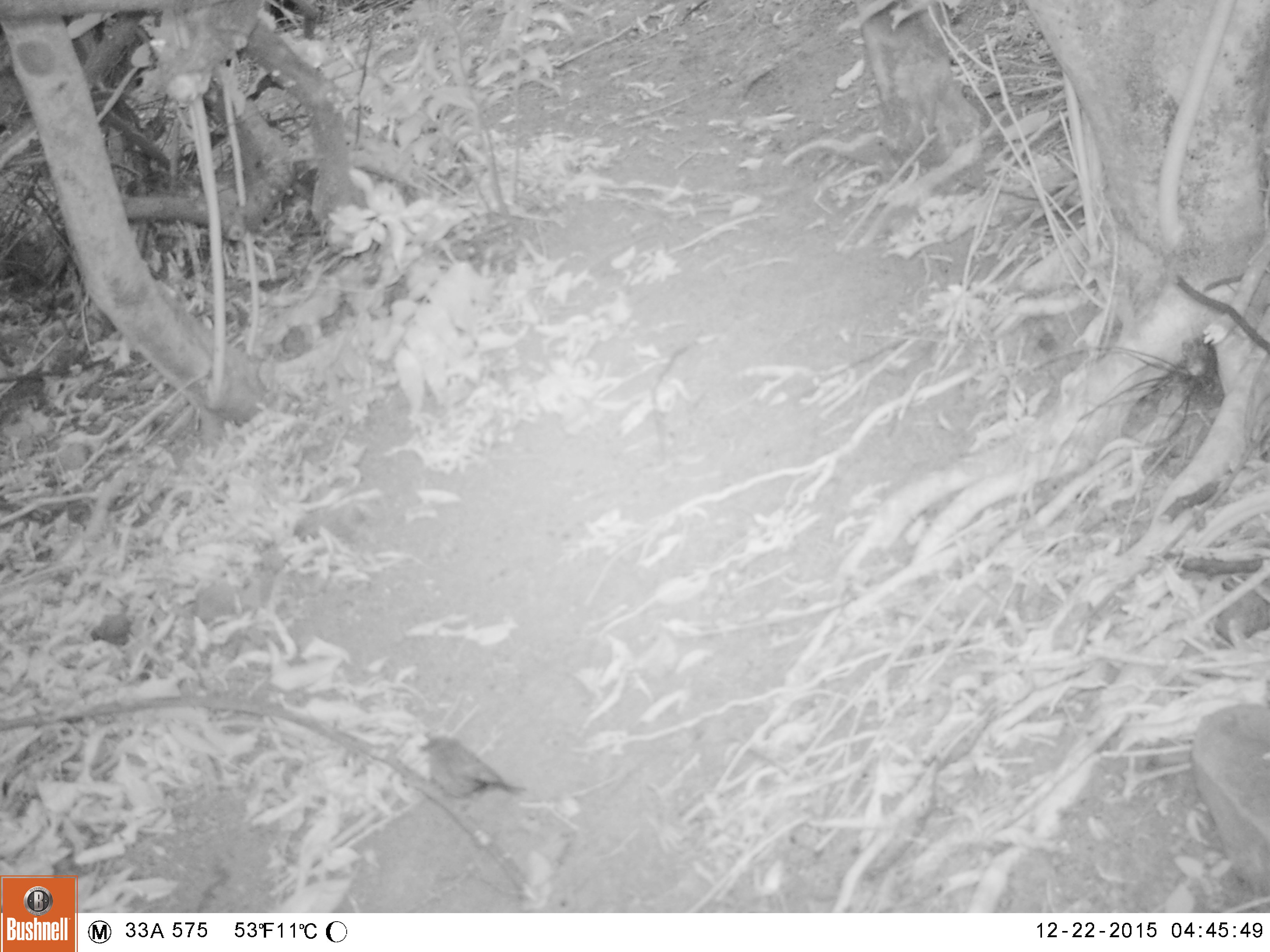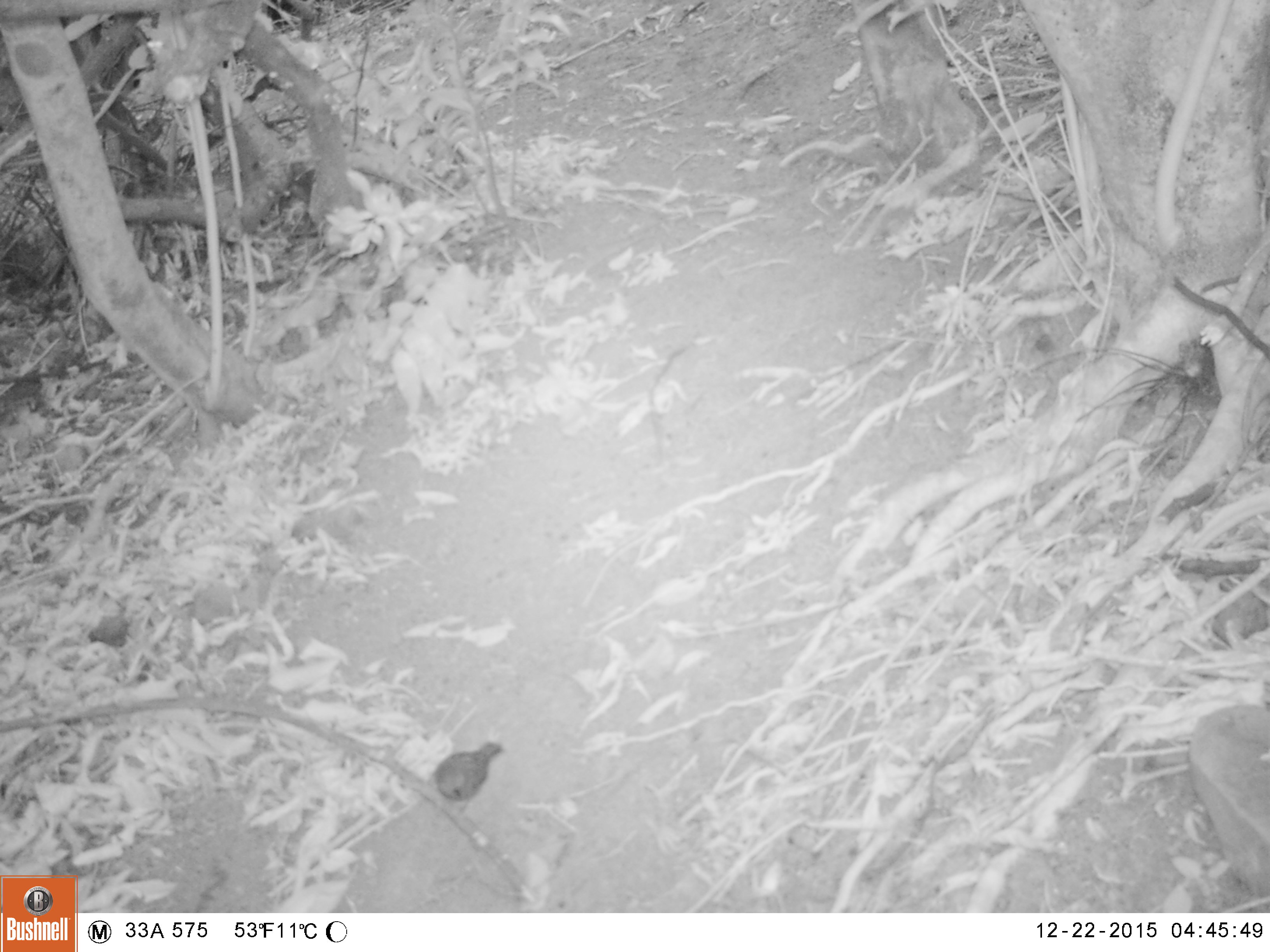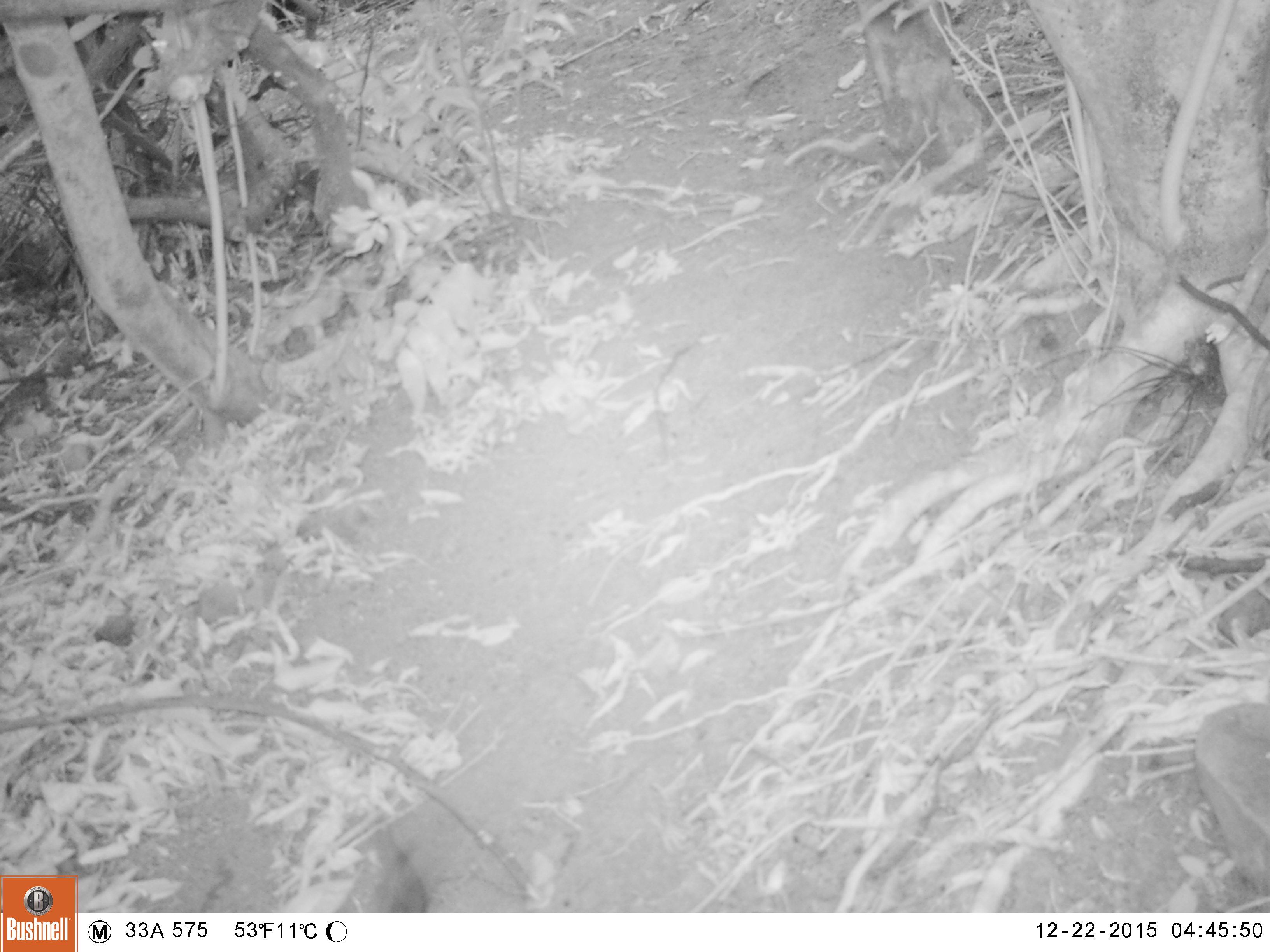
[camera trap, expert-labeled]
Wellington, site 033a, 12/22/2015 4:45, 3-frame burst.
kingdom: Animalia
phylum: Chordata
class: Aves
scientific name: Aves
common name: bird